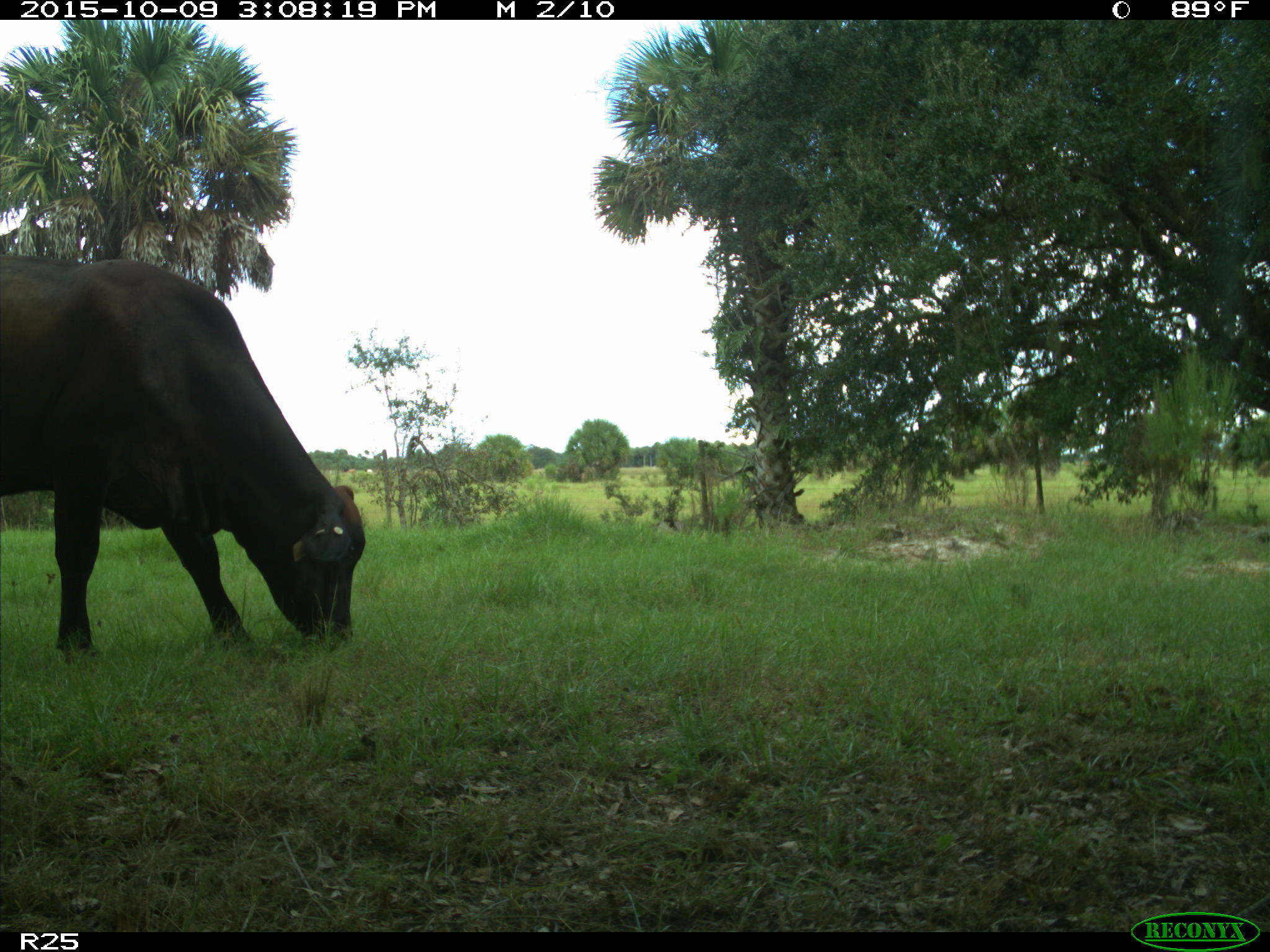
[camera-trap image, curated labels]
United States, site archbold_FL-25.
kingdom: Animalia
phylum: Chordata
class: Mammalia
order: Artiodactyla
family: Bovidae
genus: Bos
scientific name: Bos taurus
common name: domestic cow